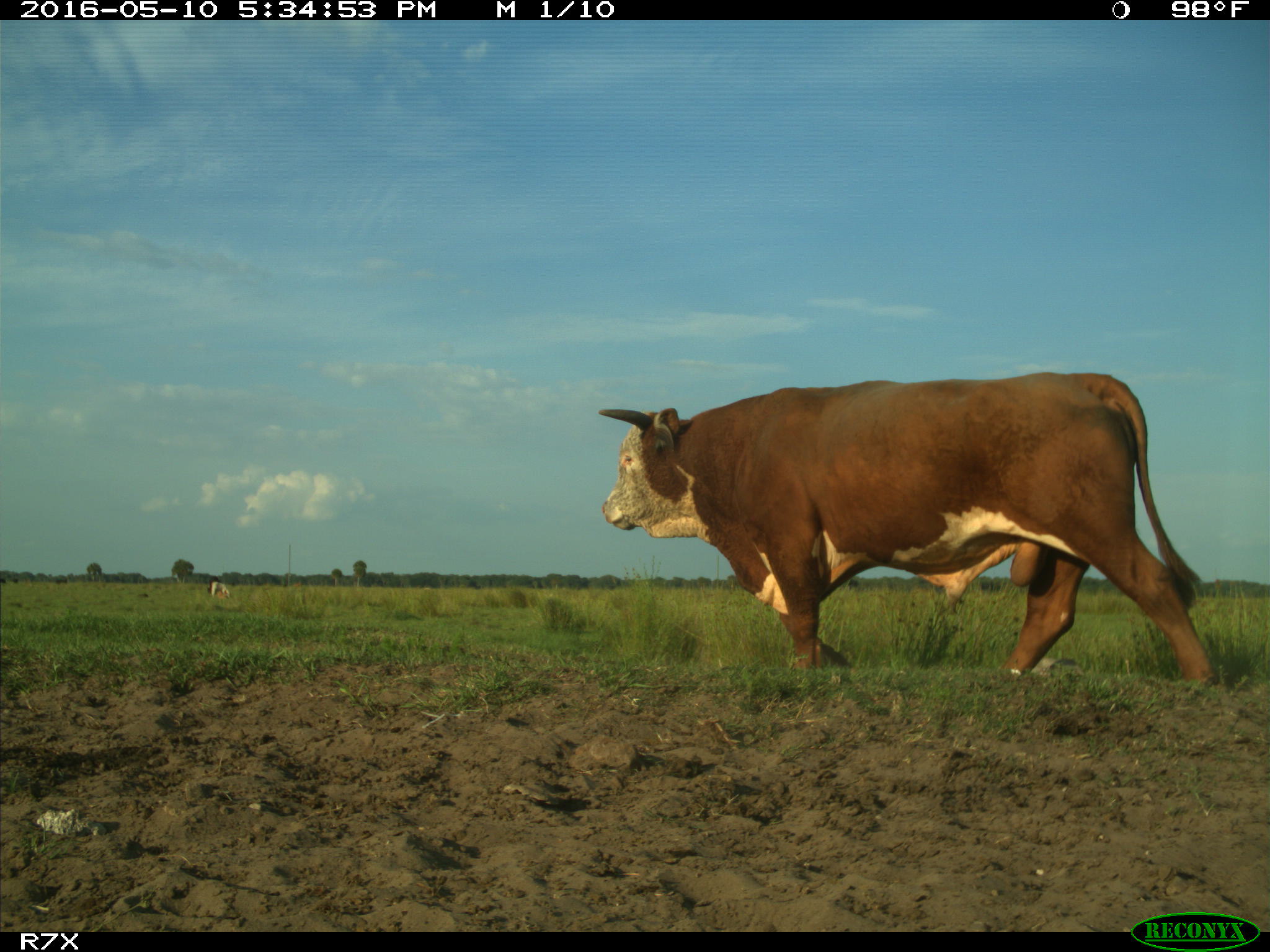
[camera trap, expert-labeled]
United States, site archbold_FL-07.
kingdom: Animalia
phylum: Chordata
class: Mammalia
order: Artiodactyla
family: Bovidae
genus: Bos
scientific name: Bos taurus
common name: domestic cow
Bos taurus (domestic cow).